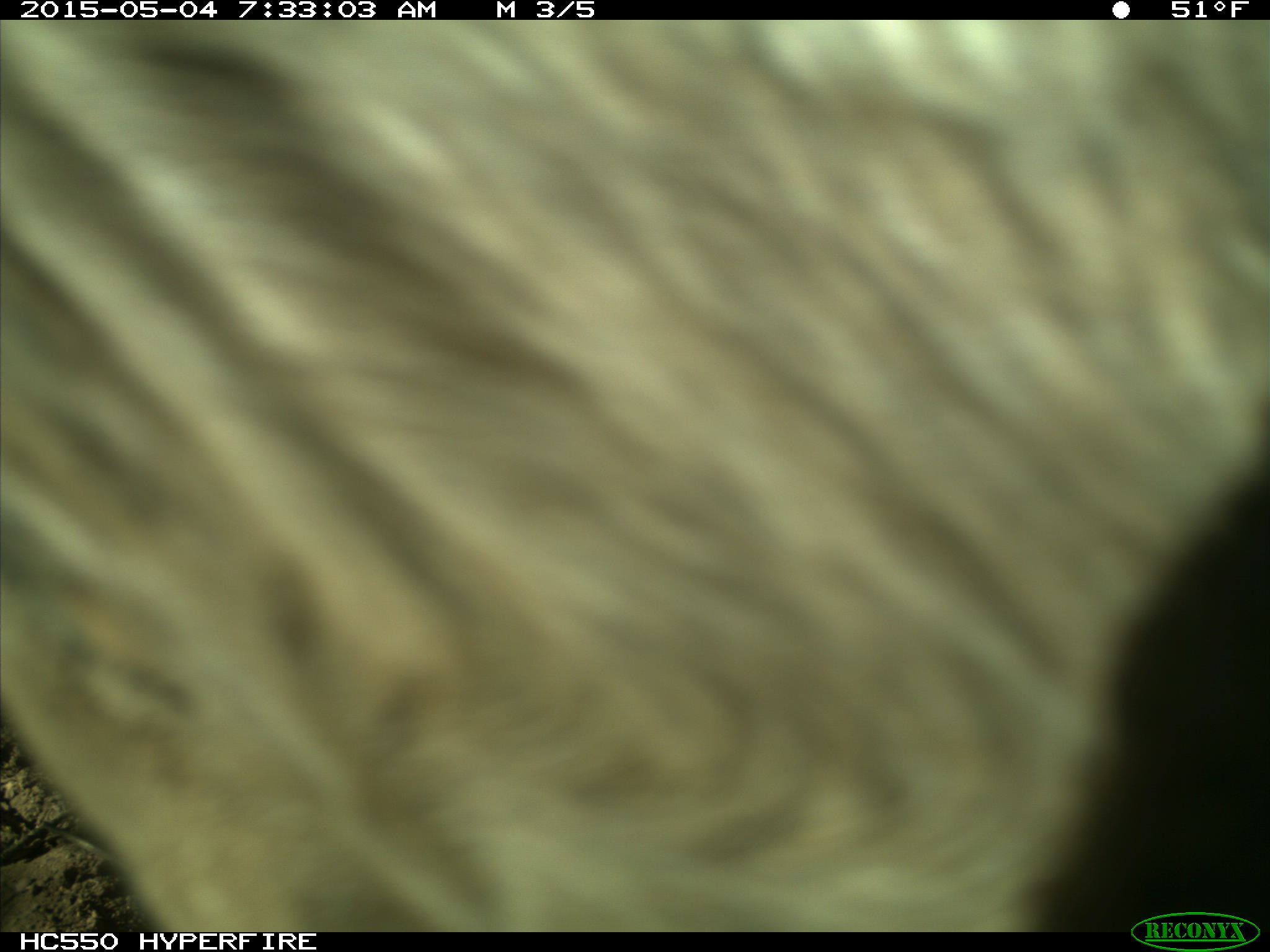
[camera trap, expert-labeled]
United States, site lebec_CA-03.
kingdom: Animalia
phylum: Chordata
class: Mammalia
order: Artiodactyla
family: Bovidae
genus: Bos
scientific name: Bos taurus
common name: domestic cow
Bos taurus (domestic cow).